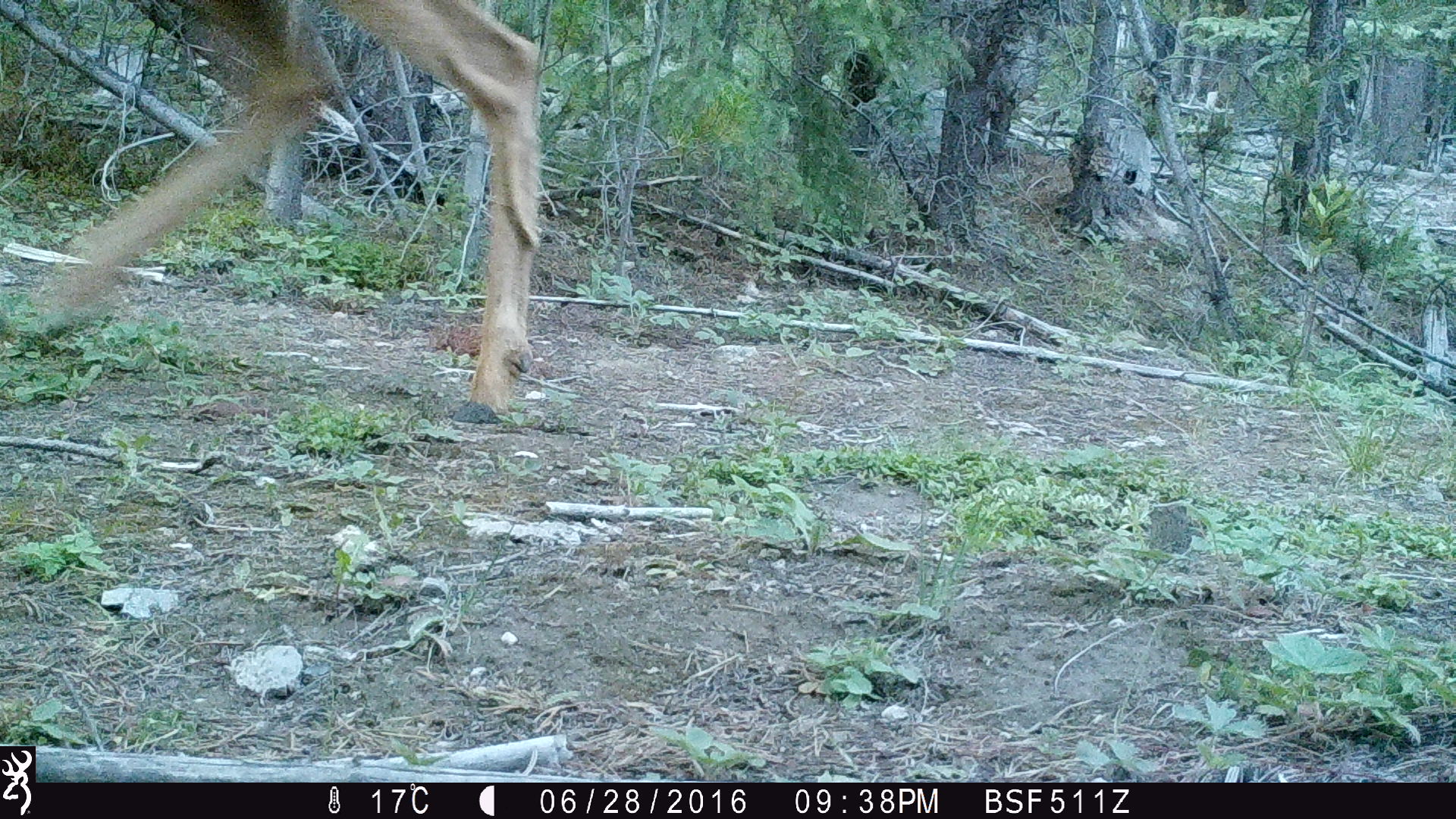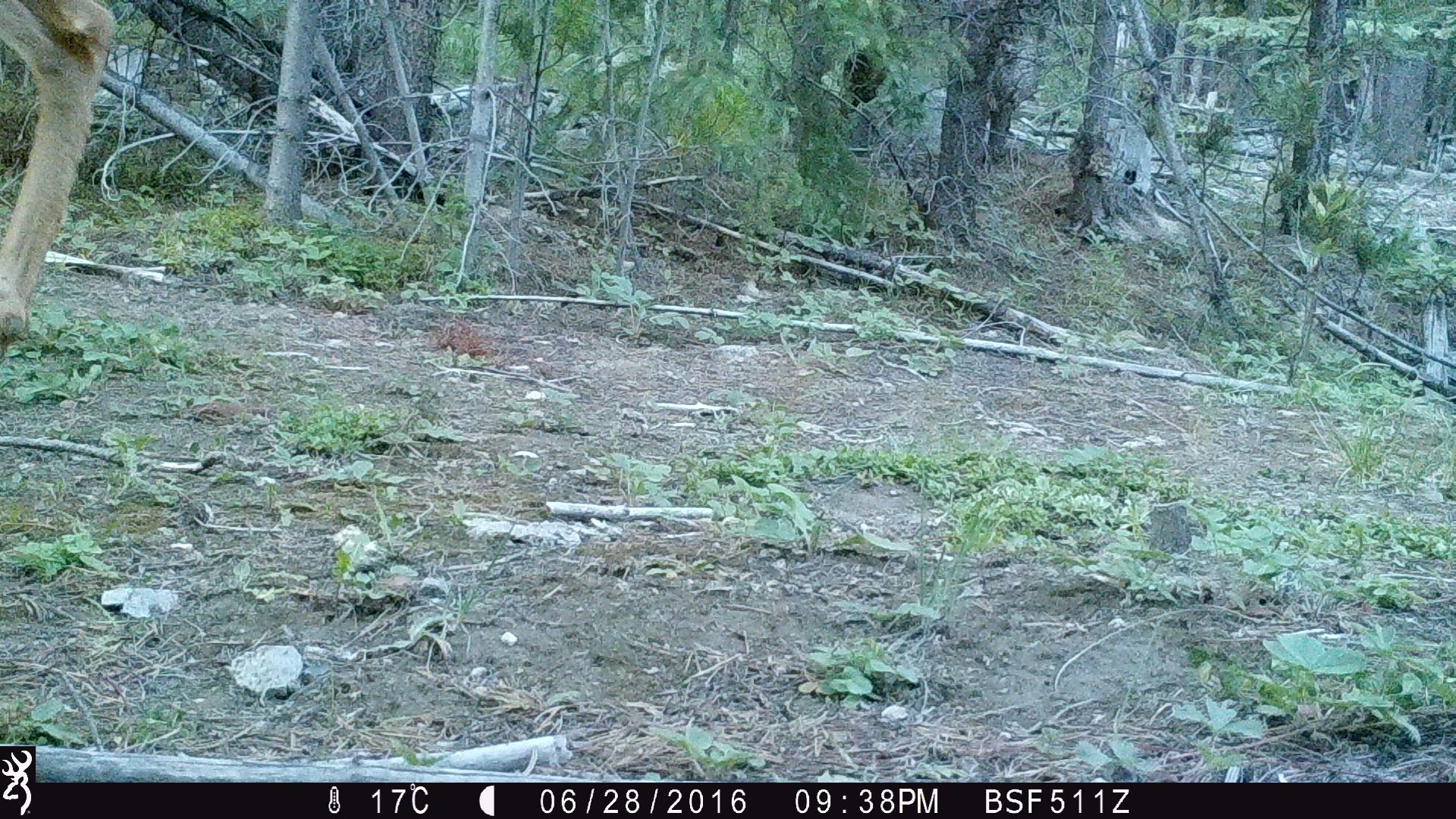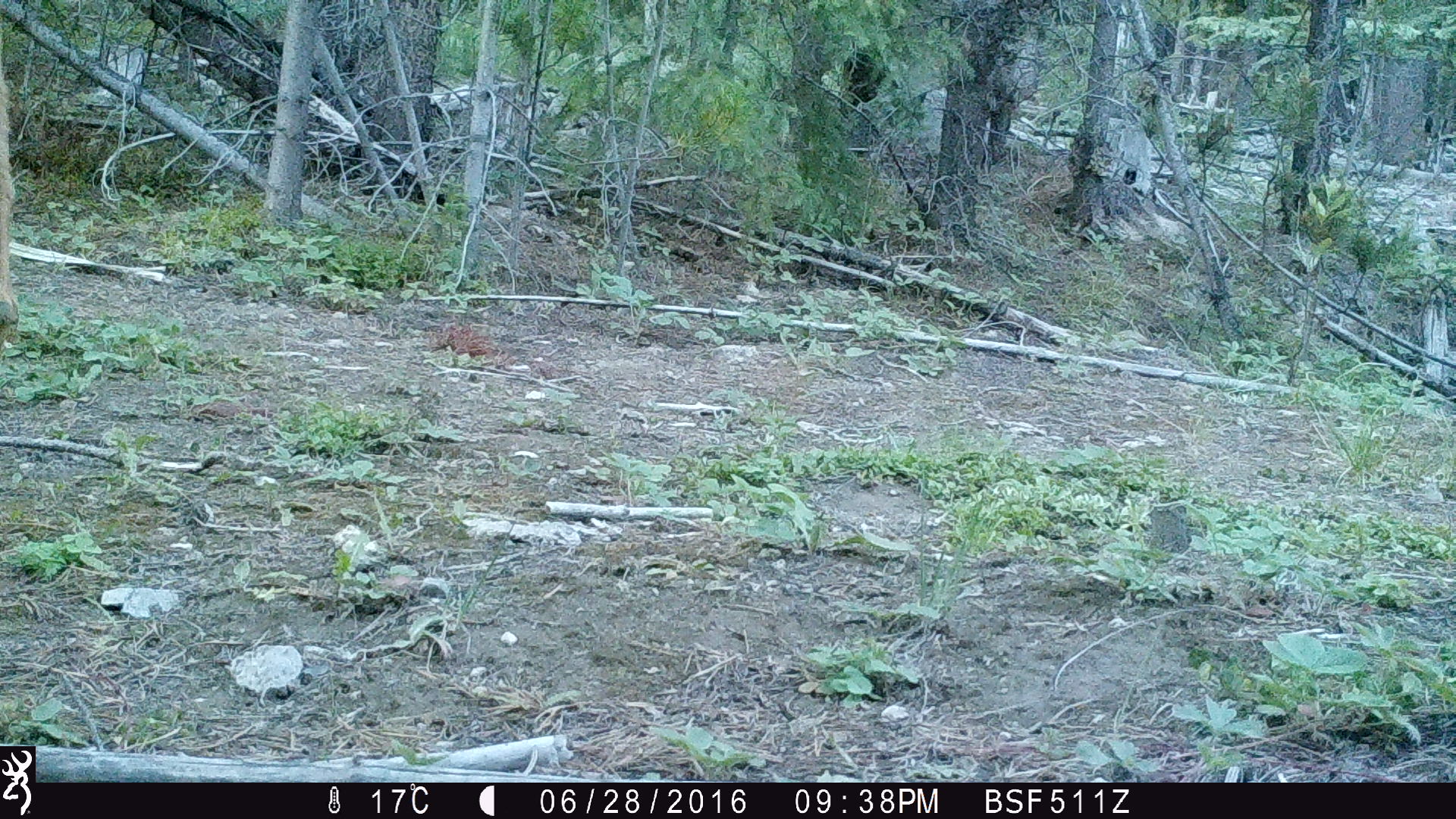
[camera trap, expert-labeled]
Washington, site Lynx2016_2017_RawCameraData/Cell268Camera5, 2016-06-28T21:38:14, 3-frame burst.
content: unidentified animal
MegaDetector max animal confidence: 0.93